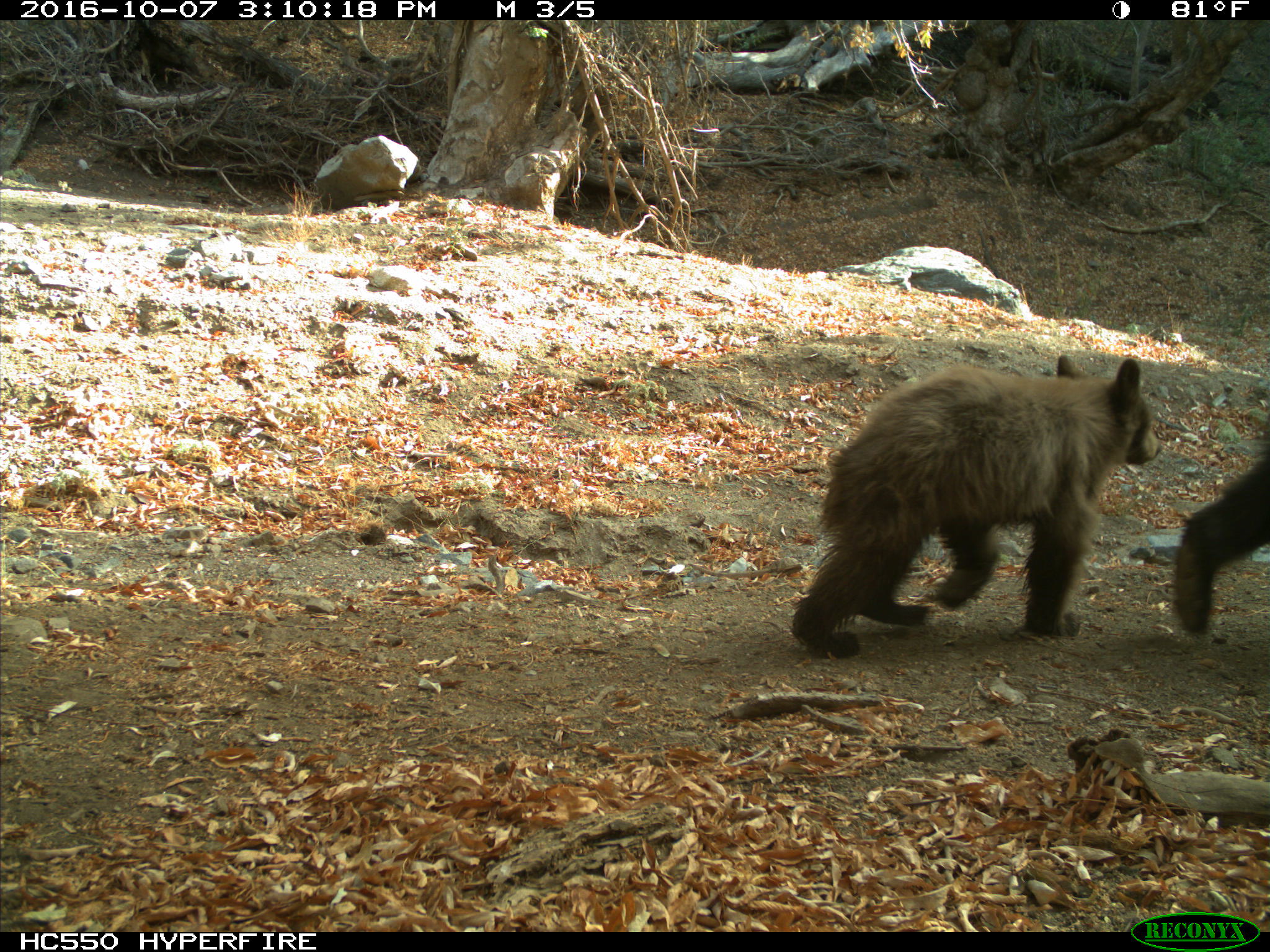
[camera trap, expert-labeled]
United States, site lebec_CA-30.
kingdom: Animalia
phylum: Chordata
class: Mammalia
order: Carnivora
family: Ursidae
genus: Ursus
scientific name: Ursus americanus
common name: american black bear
Ursus americanus (american black bear).